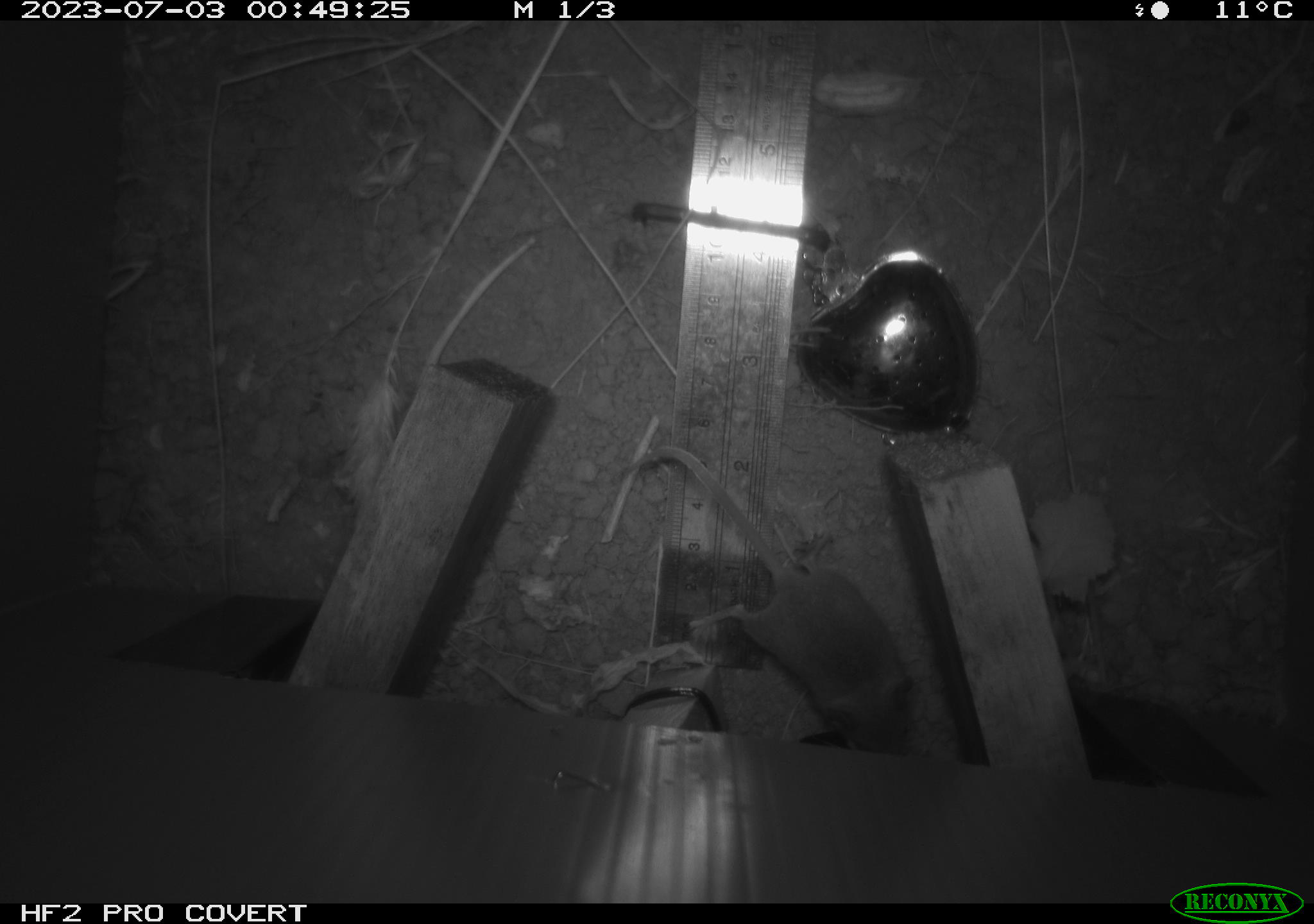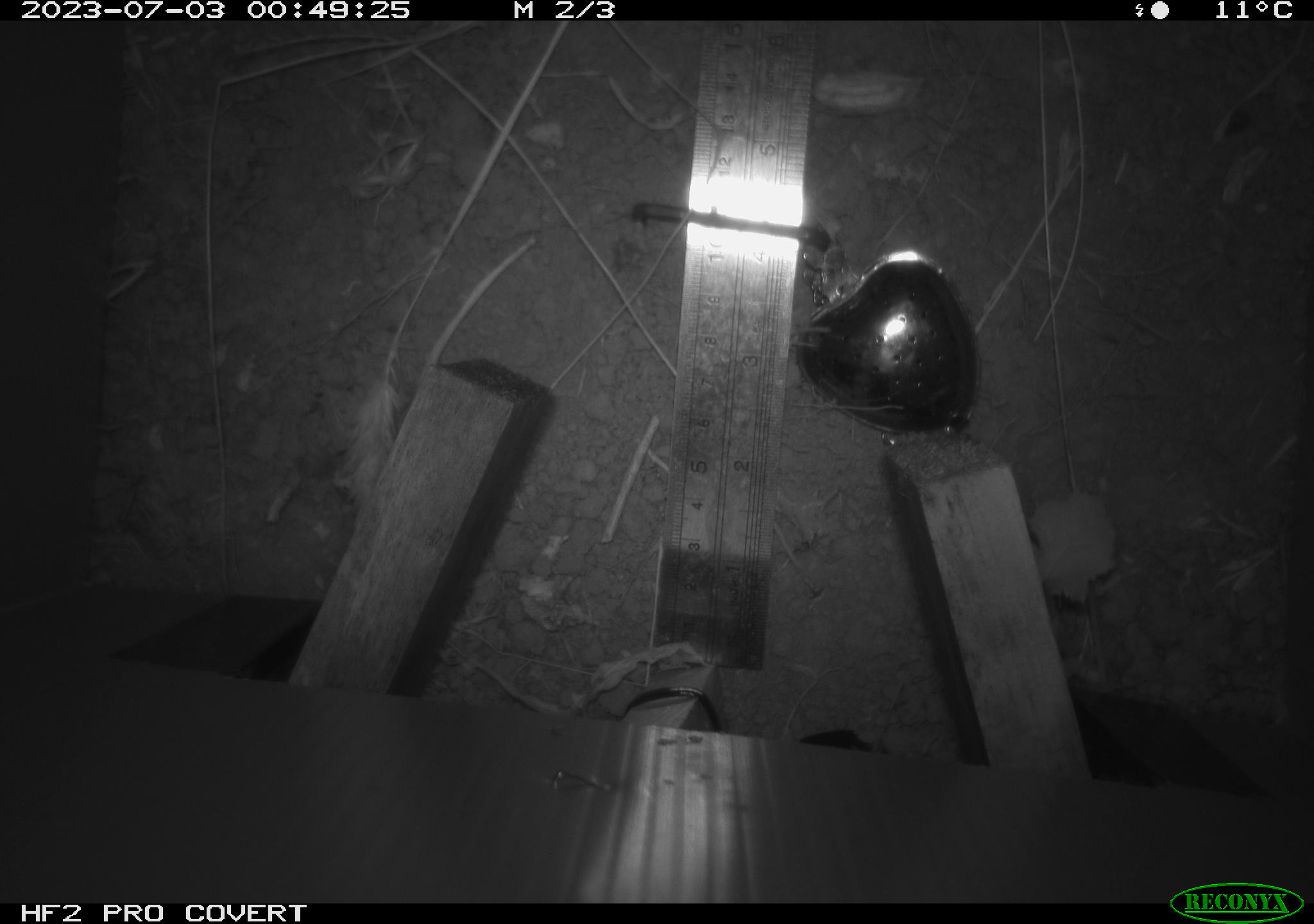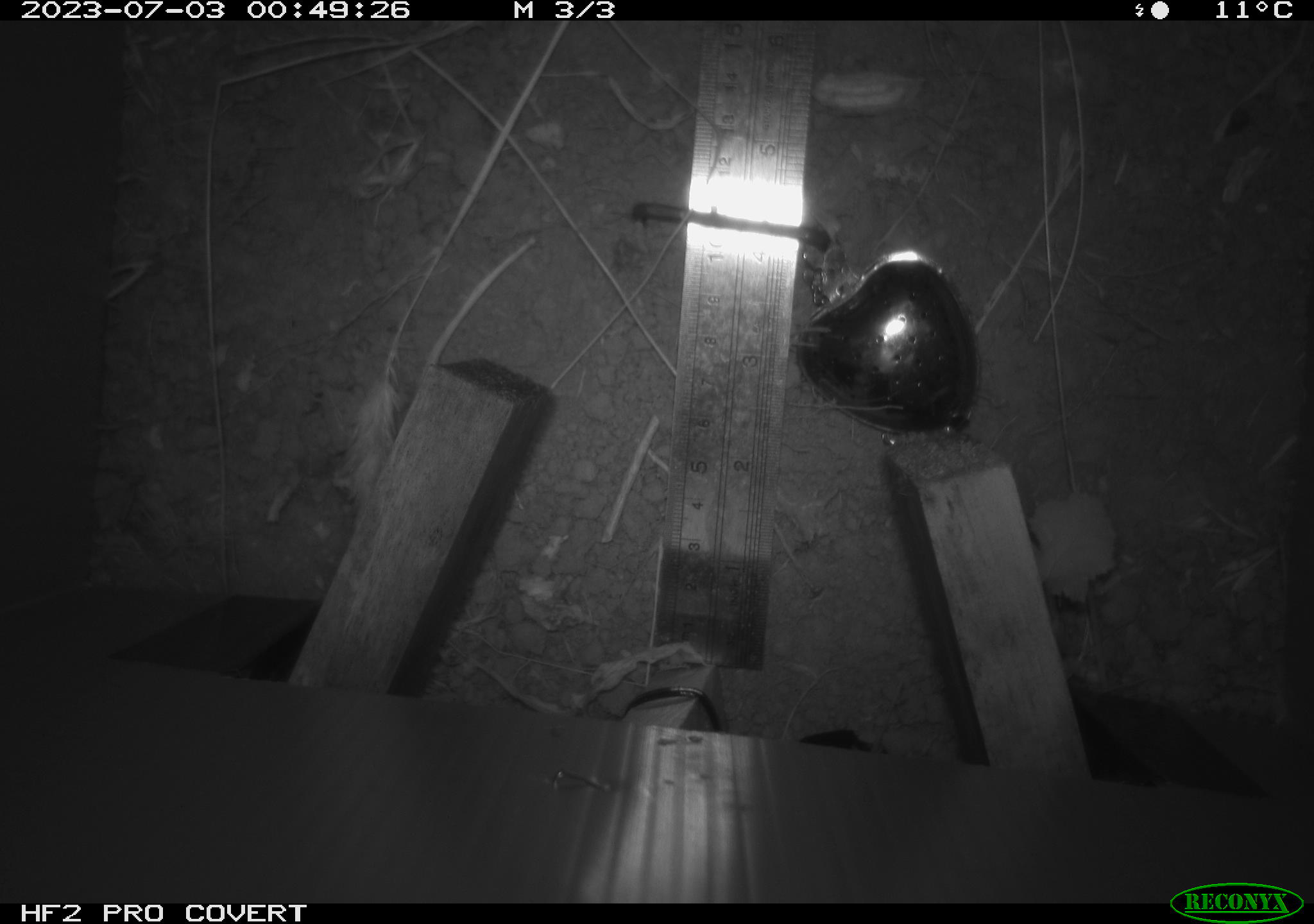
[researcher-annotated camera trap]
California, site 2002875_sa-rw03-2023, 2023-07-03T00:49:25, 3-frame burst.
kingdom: Animalia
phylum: Chordata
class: Mammalia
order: Rodentia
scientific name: Rodentia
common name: mouse species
Mouse species (Rodentia).